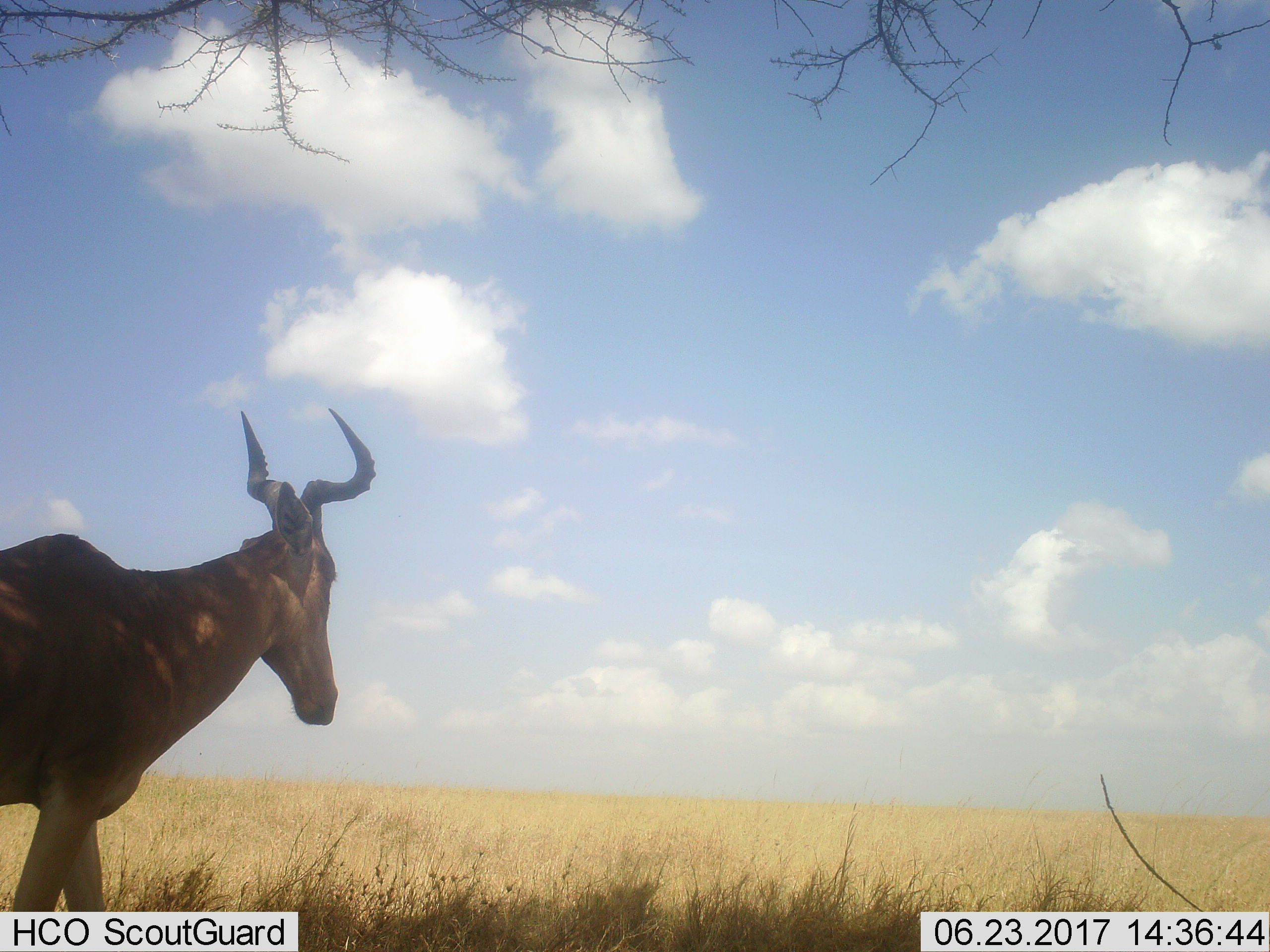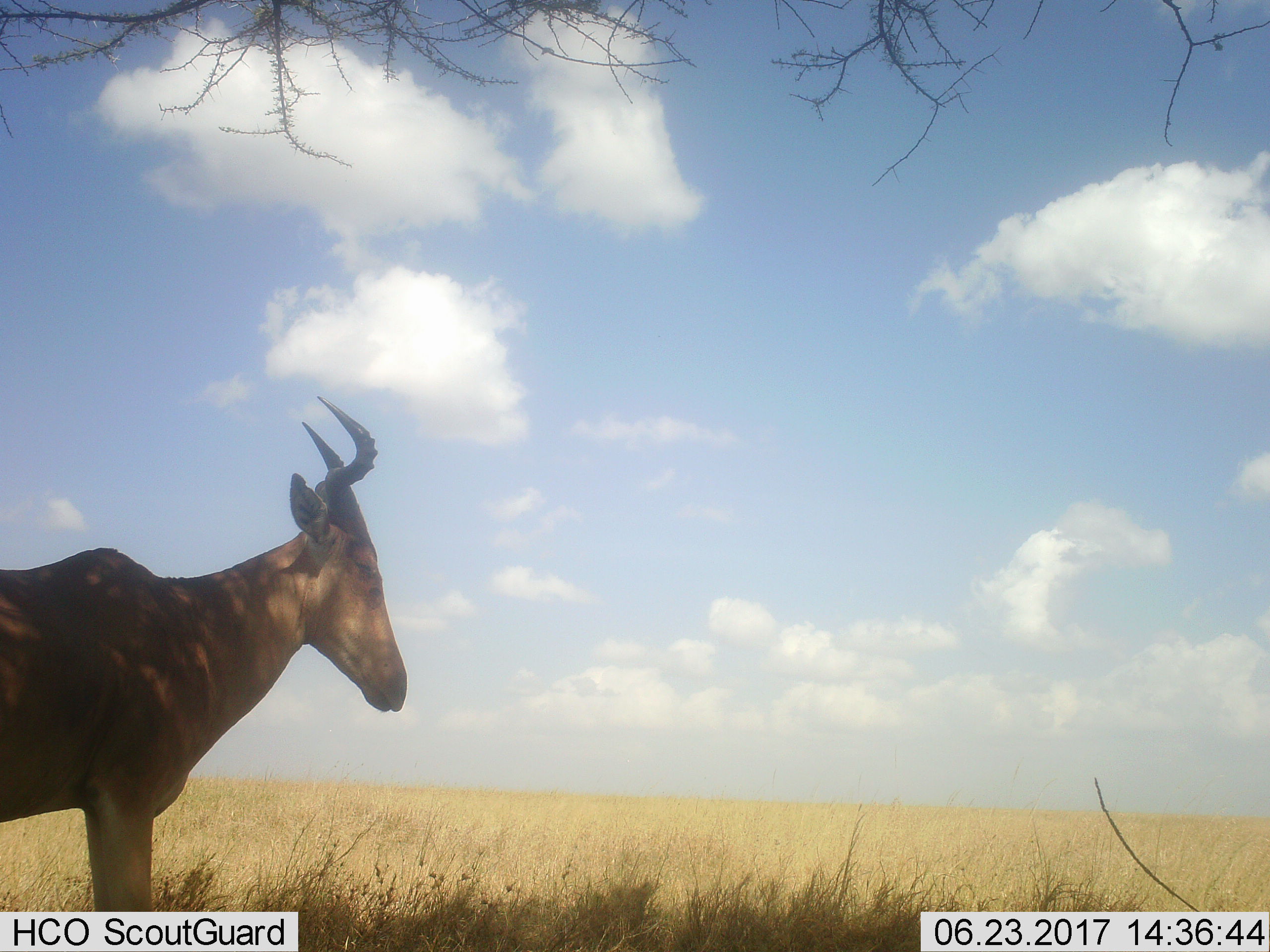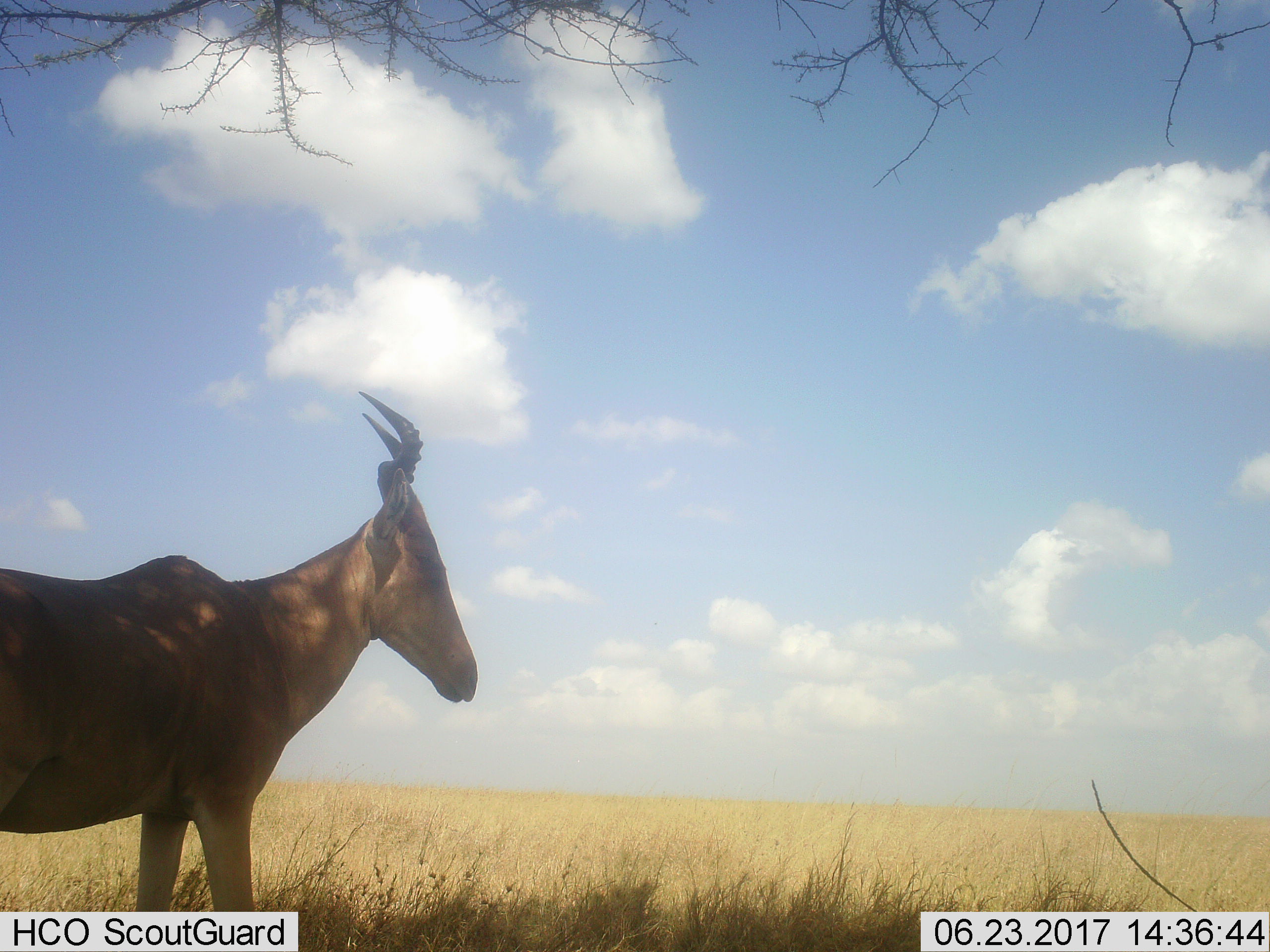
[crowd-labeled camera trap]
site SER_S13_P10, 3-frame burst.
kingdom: Animalia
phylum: Chordata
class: Mammalia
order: Artiodactyla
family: Bovidae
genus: Alcelaphus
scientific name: Alcelaphus buselaphus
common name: hartebeest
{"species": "hartebeest (Alcelaphus buselaphus)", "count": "1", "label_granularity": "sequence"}